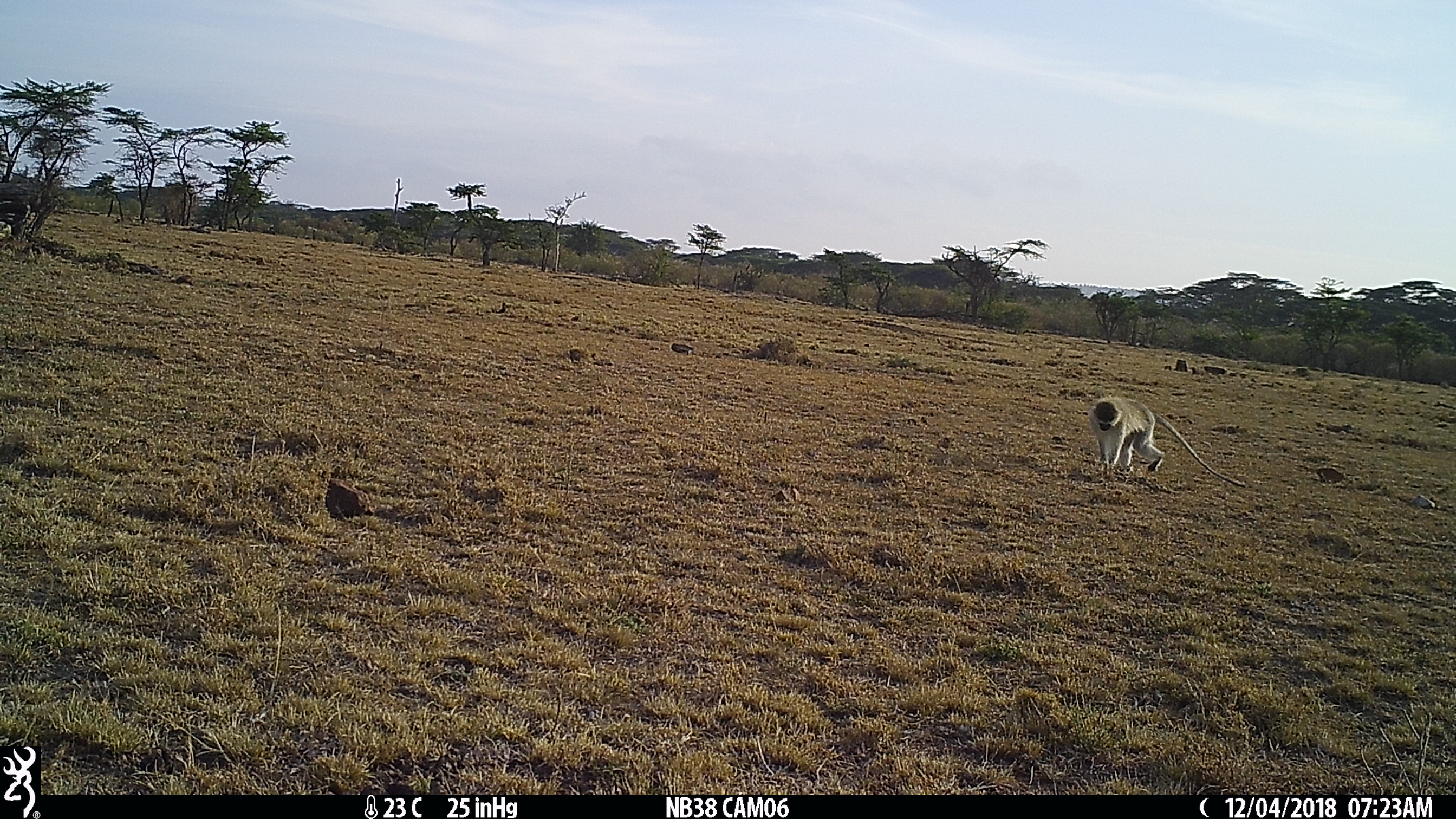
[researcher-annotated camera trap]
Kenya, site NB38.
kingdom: Animalia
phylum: Chordata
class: Mammalia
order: Primates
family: Cercopithecidae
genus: Chlorocebus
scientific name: Chlorocebus pygerythrus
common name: vervet monkey